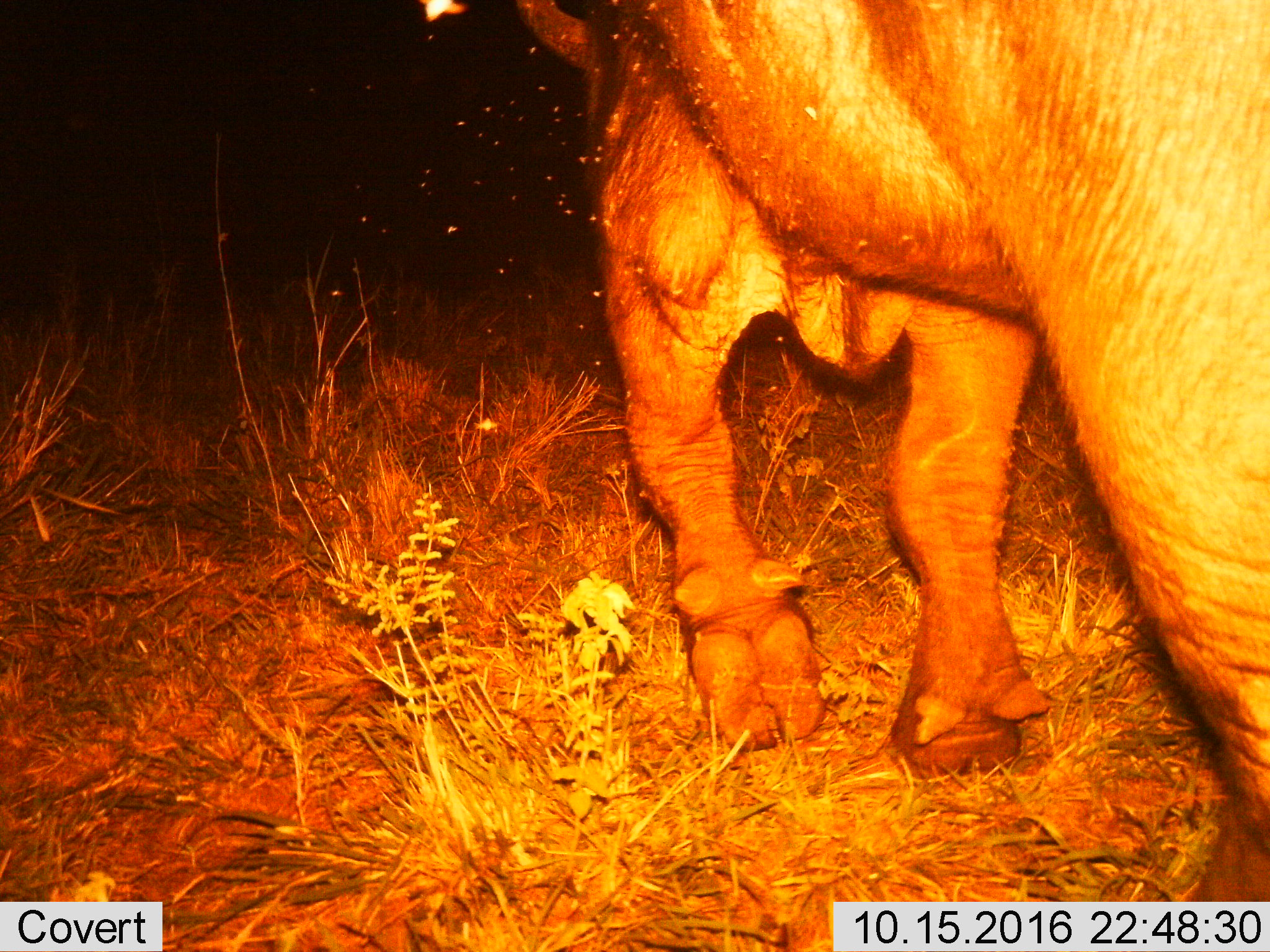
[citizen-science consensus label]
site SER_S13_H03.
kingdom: Animalia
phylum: Chordata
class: Mammalia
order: Artiodactyla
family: Bovidae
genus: Syncerus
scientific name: Syncerus caffer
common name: african buffalo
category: buffalo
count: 1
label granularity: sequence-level